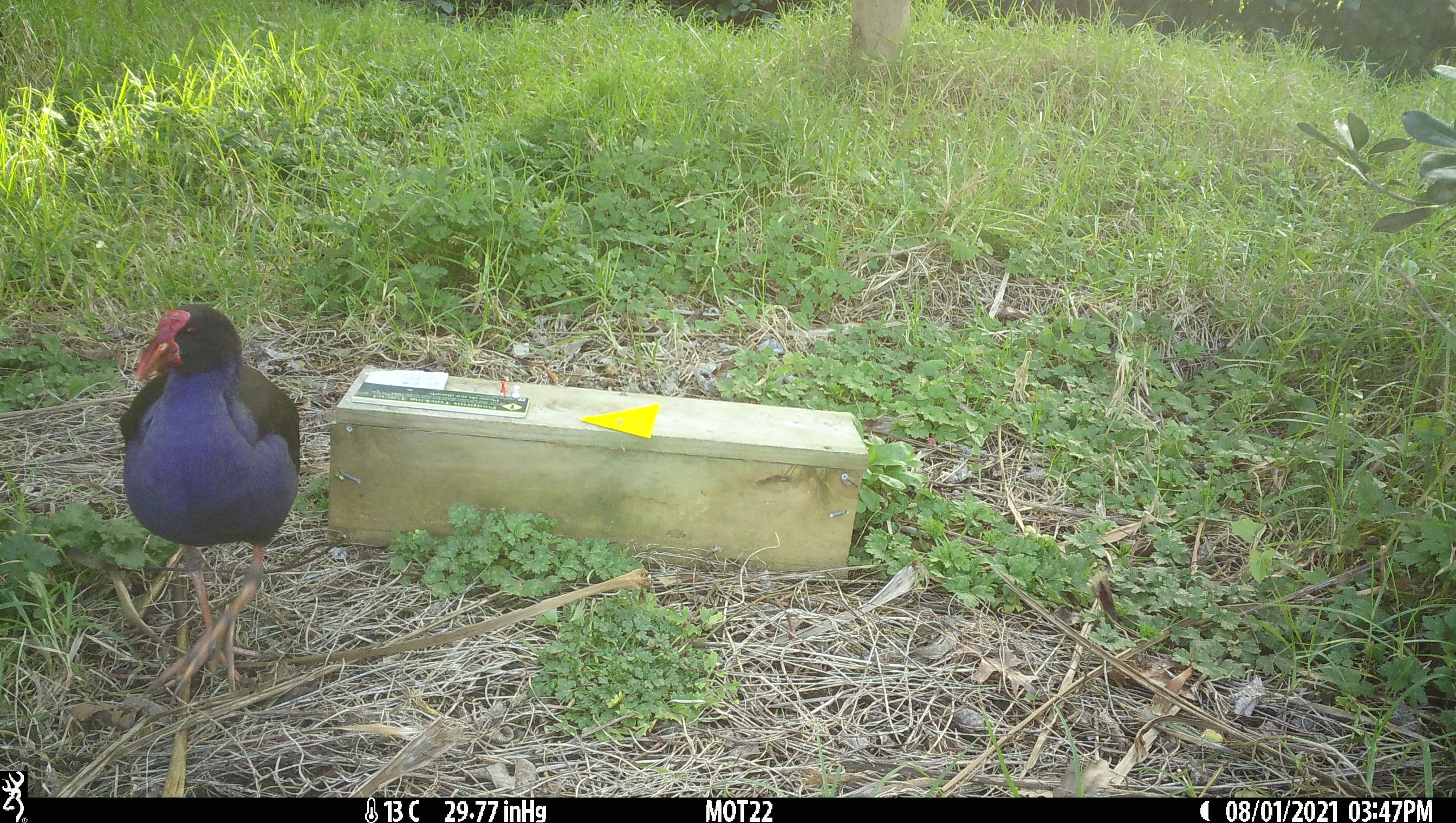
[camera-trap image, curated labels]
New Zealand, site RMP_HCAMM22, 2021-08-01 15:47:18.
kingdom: Animalia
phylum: Chordata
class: Aves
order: Gruiformes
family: Rallidae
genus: Porphyrio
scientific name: Porphyrio melanotus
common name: australasian swamphen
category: pukeko